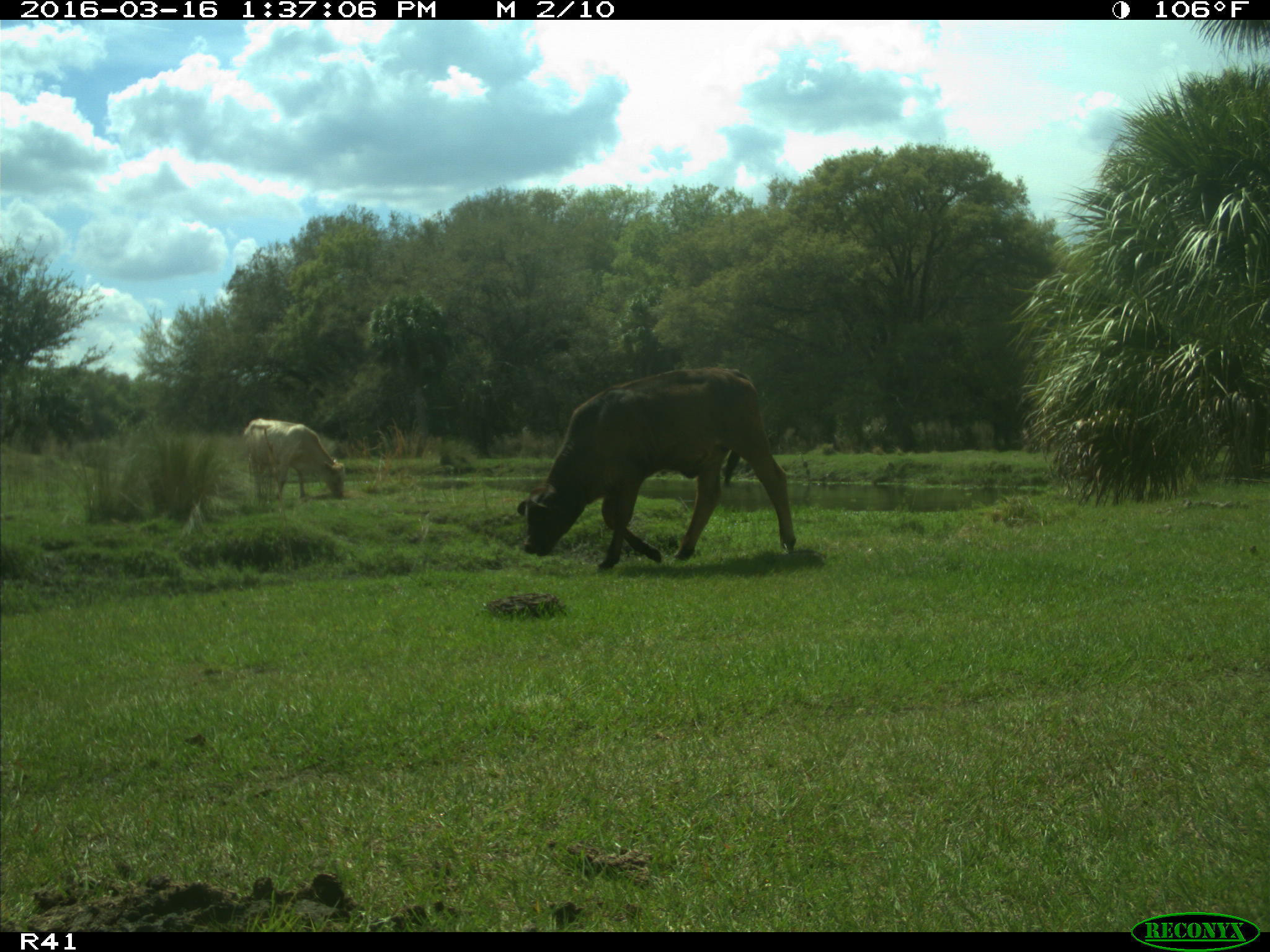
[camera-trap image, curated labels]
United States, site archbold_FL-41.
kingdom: Animalia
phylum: Chordata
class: Mammalia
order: Artiodactyla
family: Bovidae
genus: Bos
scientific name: Bos taurus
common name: domestic cow